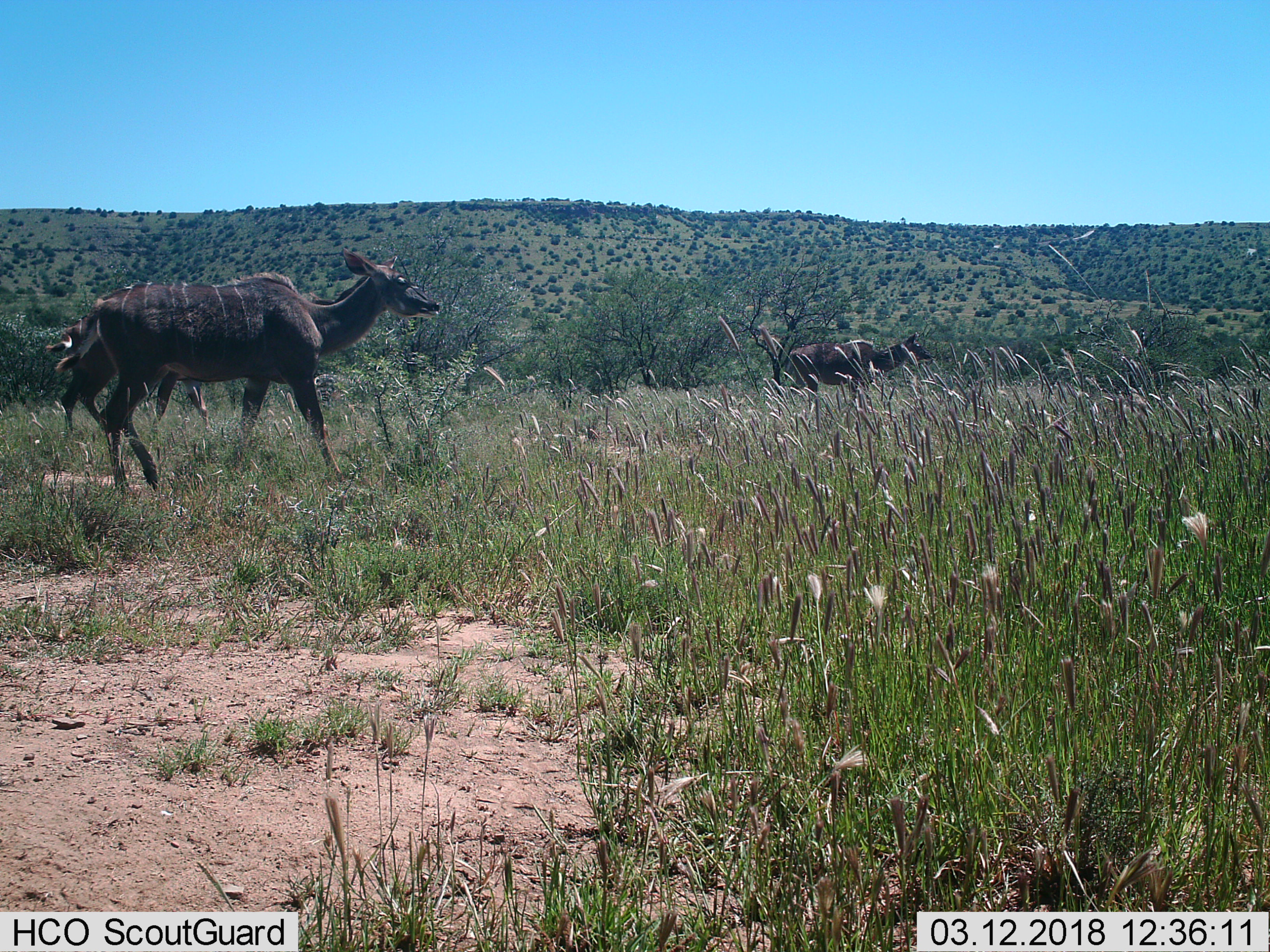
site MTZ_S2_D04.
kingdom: Animalia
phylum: Chordata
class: Mammalia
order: Artiodactyla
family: Bovidae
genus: Tragelaphus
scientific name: Tragelaphus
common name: kudu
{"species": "kudu (Tragelaphus)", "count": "3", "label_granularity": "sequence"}